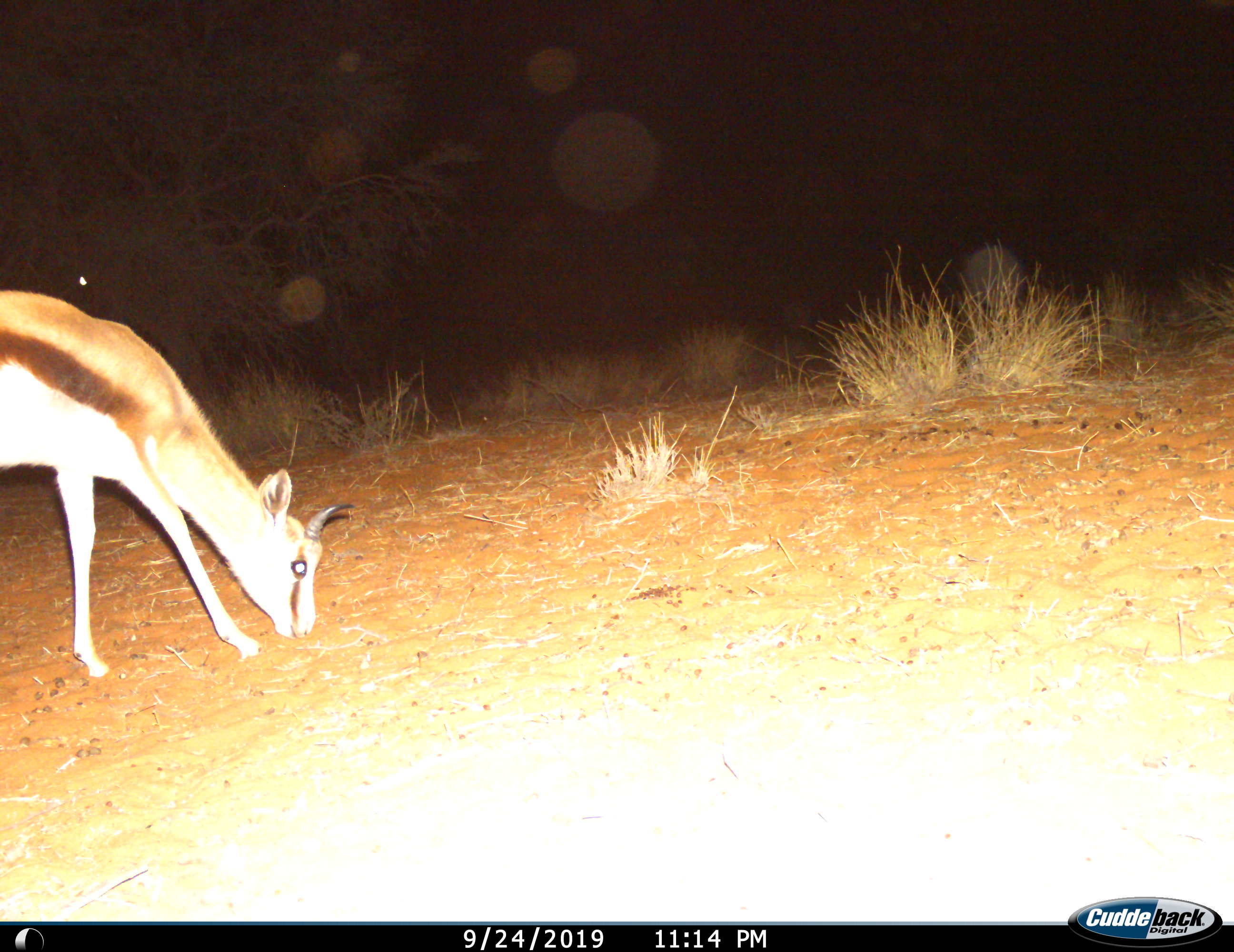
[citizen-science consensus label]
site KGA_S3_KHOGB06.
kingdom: Animalia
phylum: Chordata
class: Mammalia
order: Artiodactyla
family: Bovidae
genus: Antidorcas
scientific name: Antidorcas marsupialis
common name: springbok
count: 1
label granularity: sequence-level